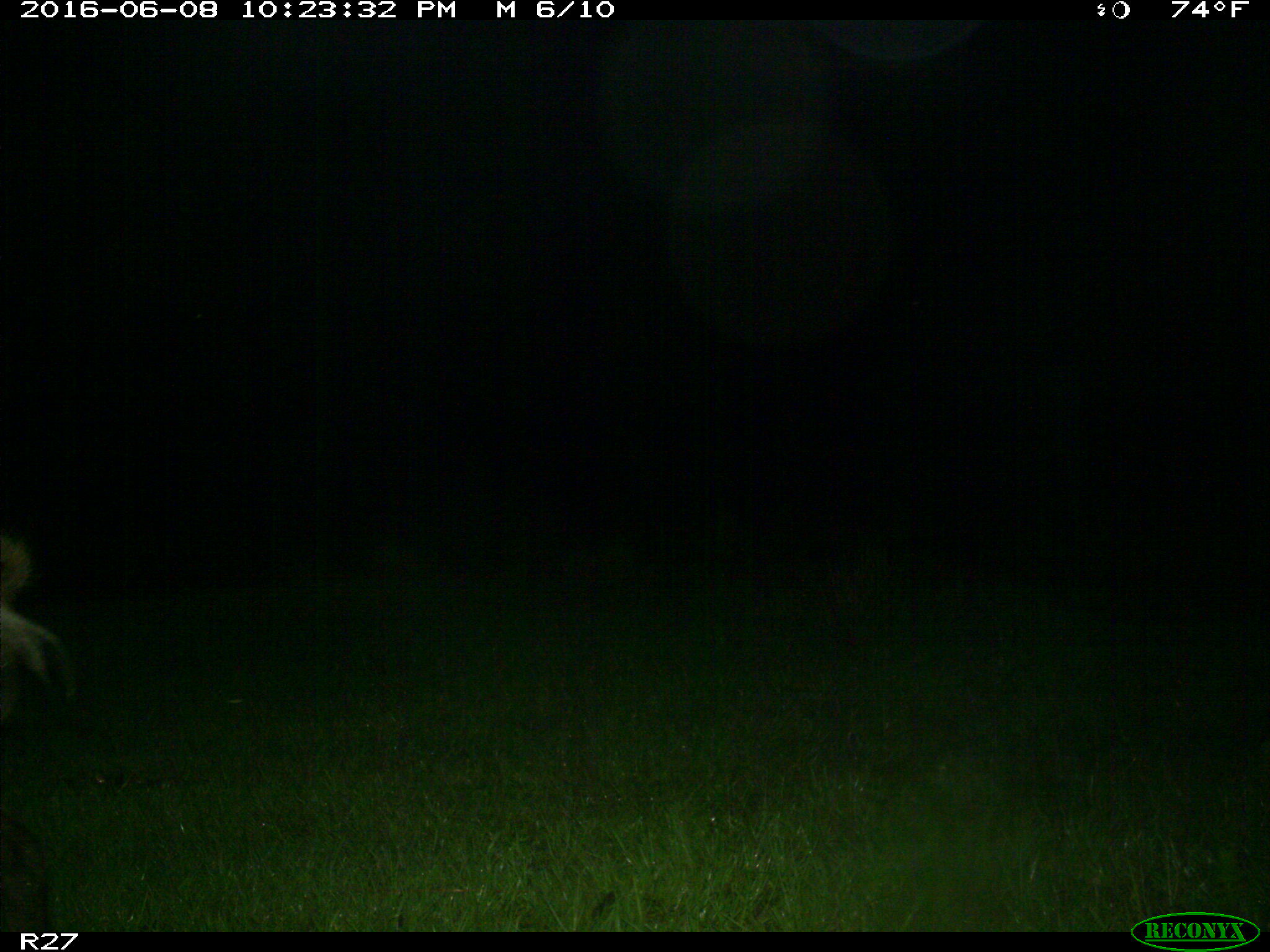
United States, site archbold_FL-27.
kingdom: Animalia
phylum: Chordata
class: Mammalia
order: Artiodactyla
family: Suidae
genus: Sus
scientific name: Sus scrofa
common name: wild boar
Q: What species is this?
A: Sus scrofa (wild boar).